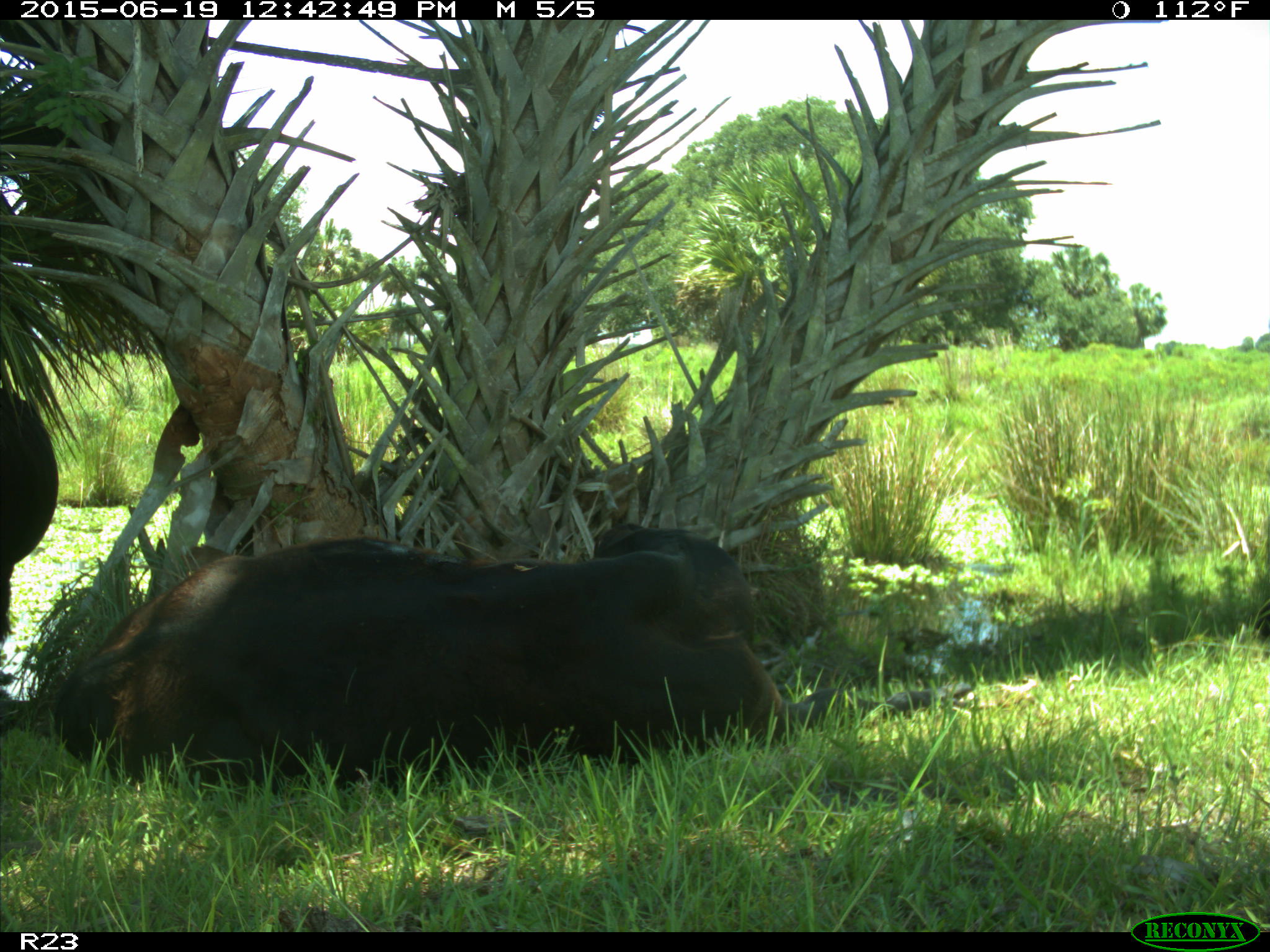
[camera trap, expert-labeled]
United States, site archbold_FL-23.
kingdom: Animalia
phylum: Chordata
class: Aves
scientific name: Aves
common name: birds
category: unidentified bird